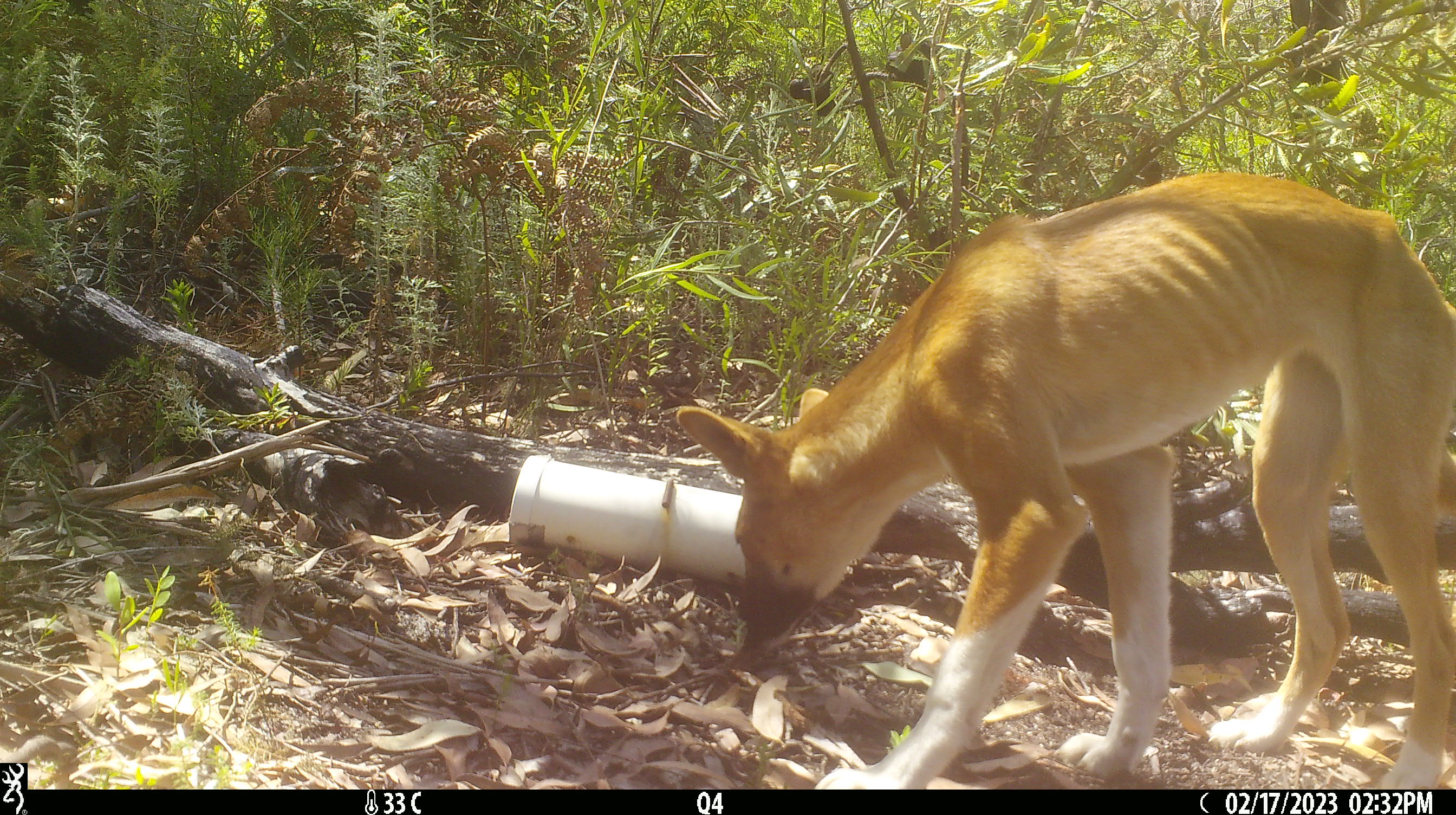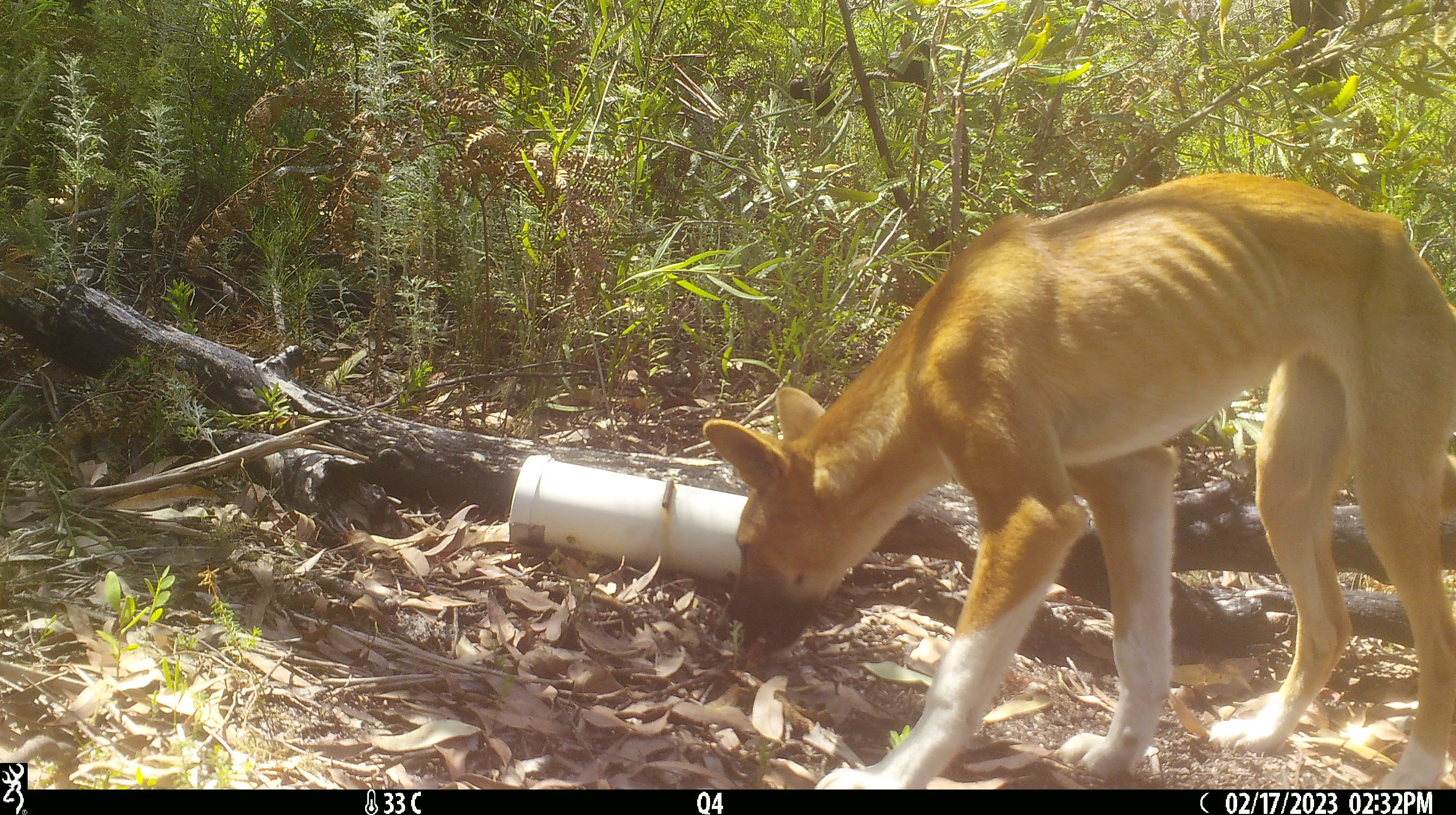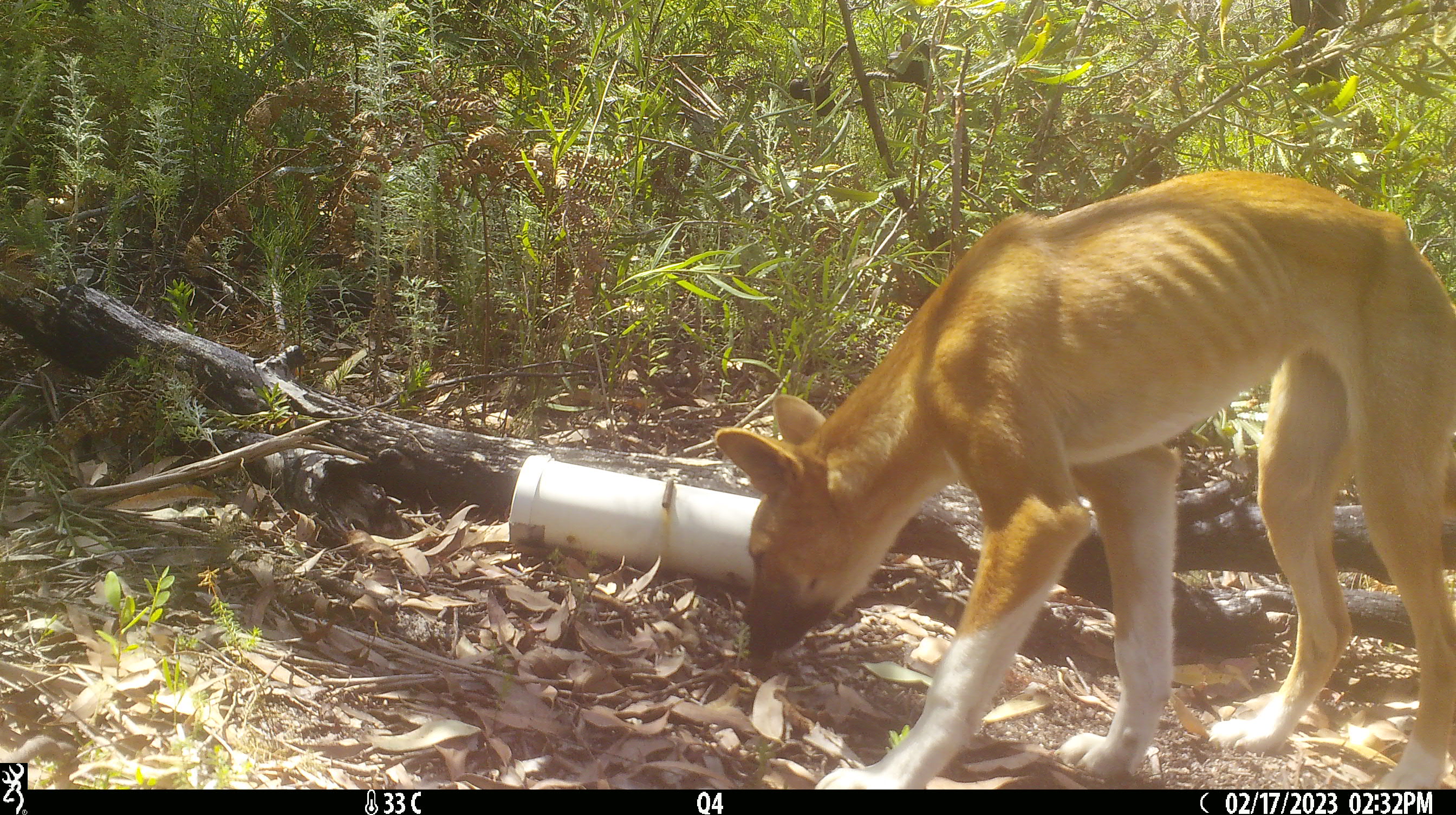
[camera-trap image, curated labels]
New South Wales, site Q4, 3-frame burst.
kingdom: Animalia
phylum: Chordata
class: Mammalia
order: Carnivora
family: Canidae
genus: Canis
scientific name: Canis familiaris dingo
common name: dingo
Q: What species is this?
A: Dingo (Canis familiaris dingo).